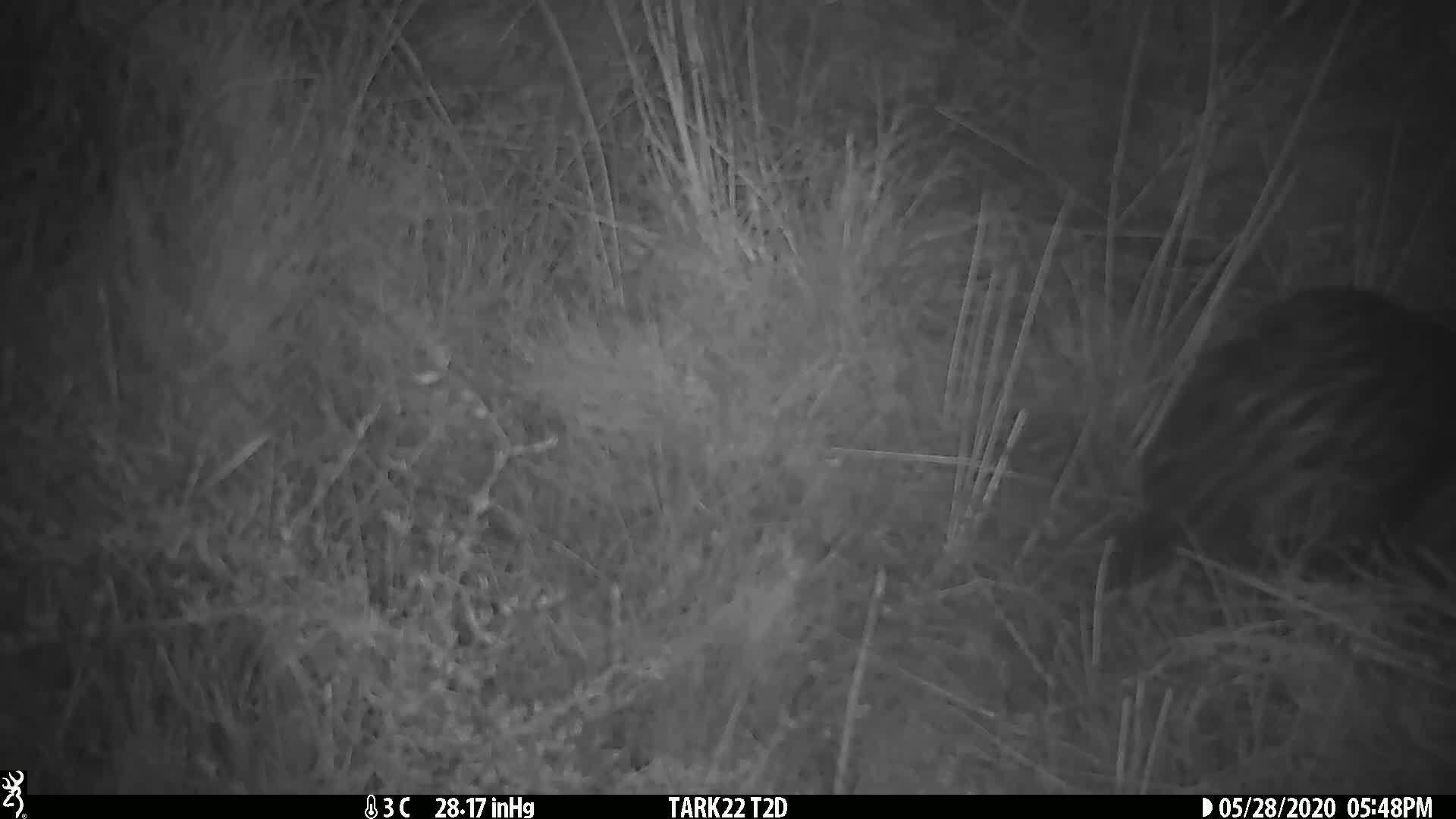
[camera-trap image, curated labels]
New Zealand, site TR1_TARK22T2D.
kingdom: Animalia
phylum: Chordata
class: Aves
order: Gruiformes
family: Rallidae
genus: Gallirallus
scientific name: Gallirallus australis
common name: weka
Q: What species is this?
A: Weka (Gallirallus australis).